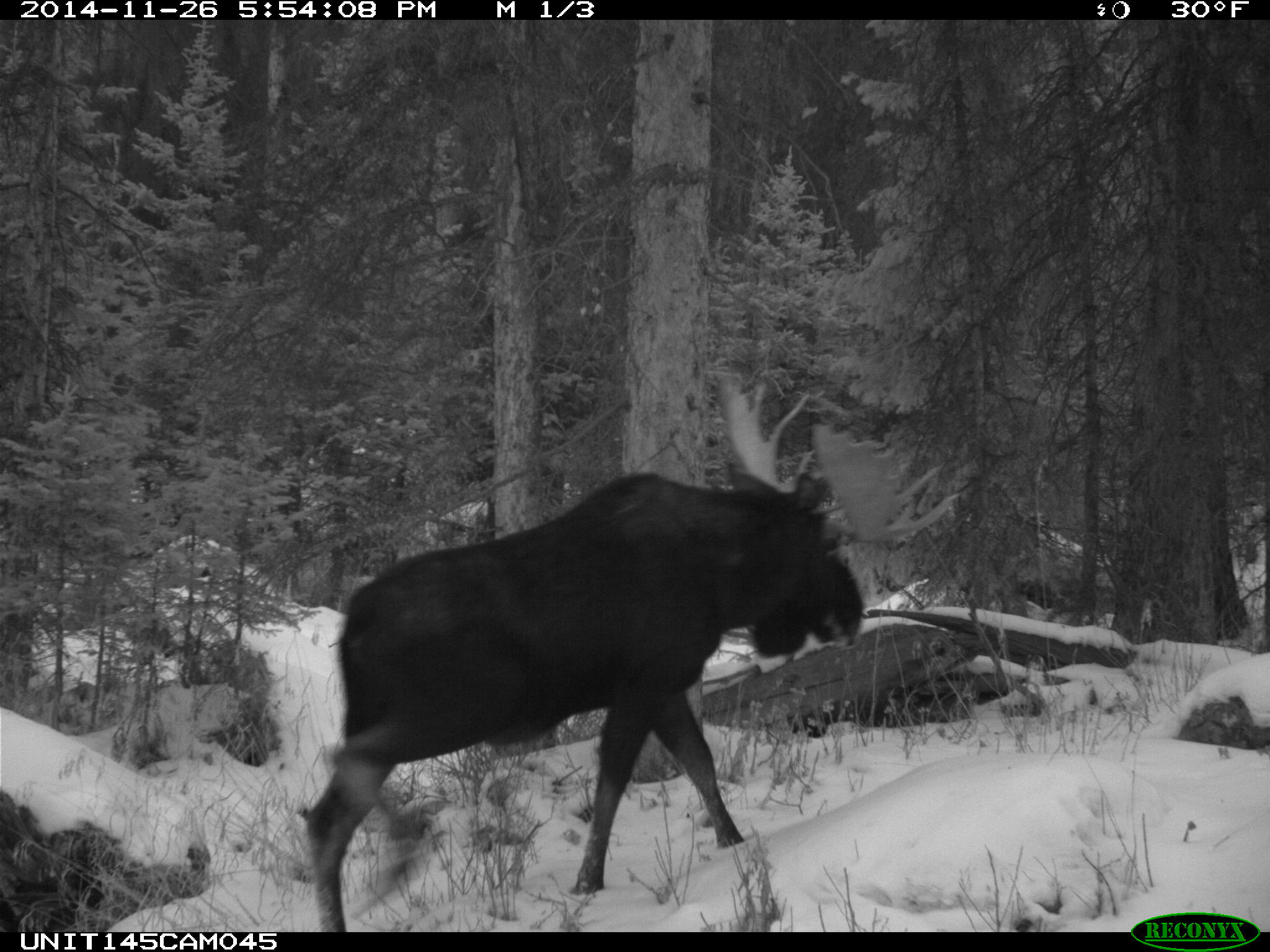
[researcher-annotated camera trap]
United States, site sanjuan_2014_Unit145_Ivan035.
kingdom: Animalia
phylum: Chordata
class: Mammalia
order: Artiodactyla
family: Cervidae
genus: Alces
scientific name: Alces alces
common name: moose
Alces alces (moose).